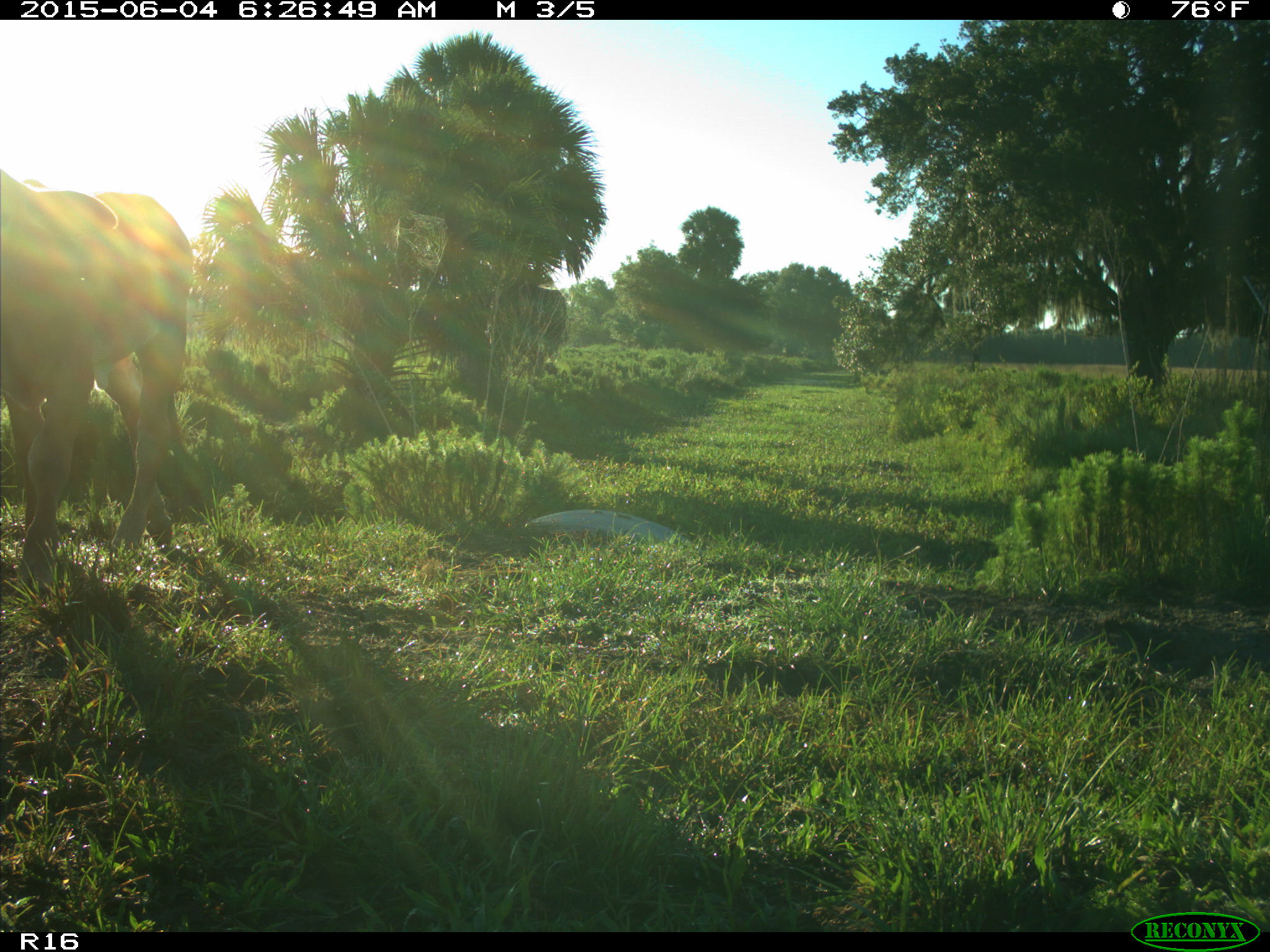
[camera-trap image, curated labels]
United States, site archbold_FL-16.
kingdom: Animalia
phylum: Chordata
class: Mammalia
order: Artiodactyla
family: Bovidae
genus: Bos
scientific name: Bos taurus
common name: domestic cow